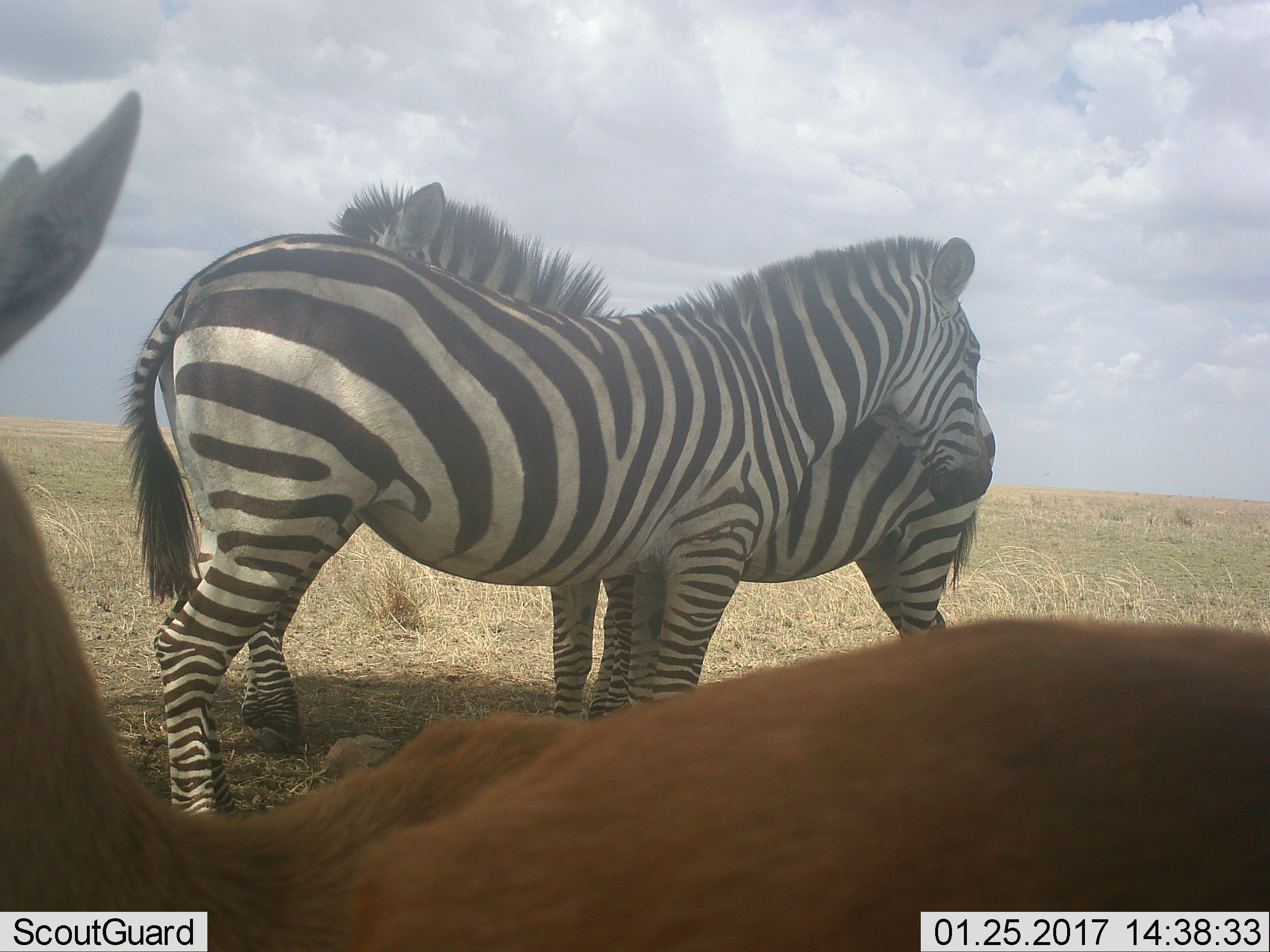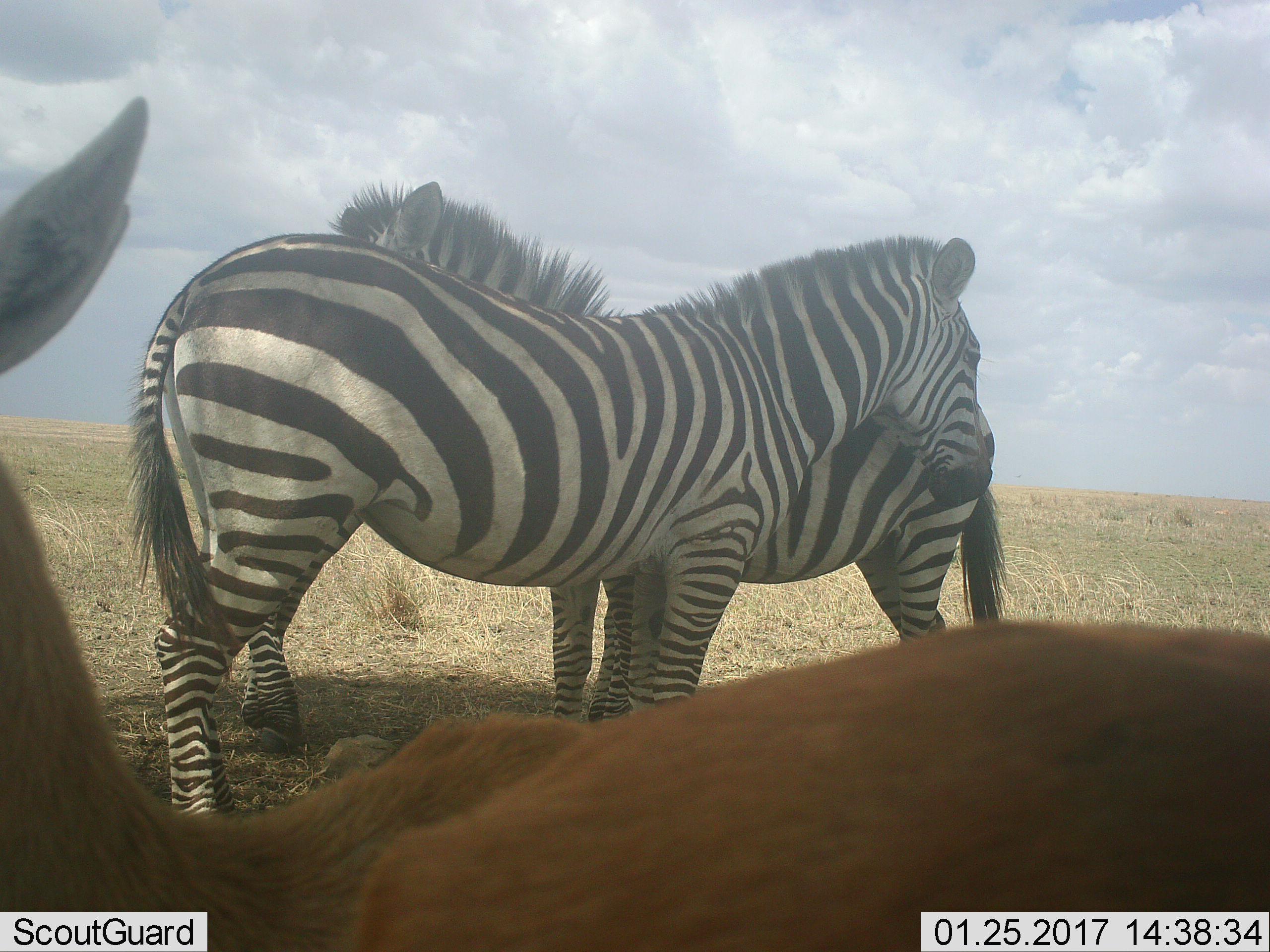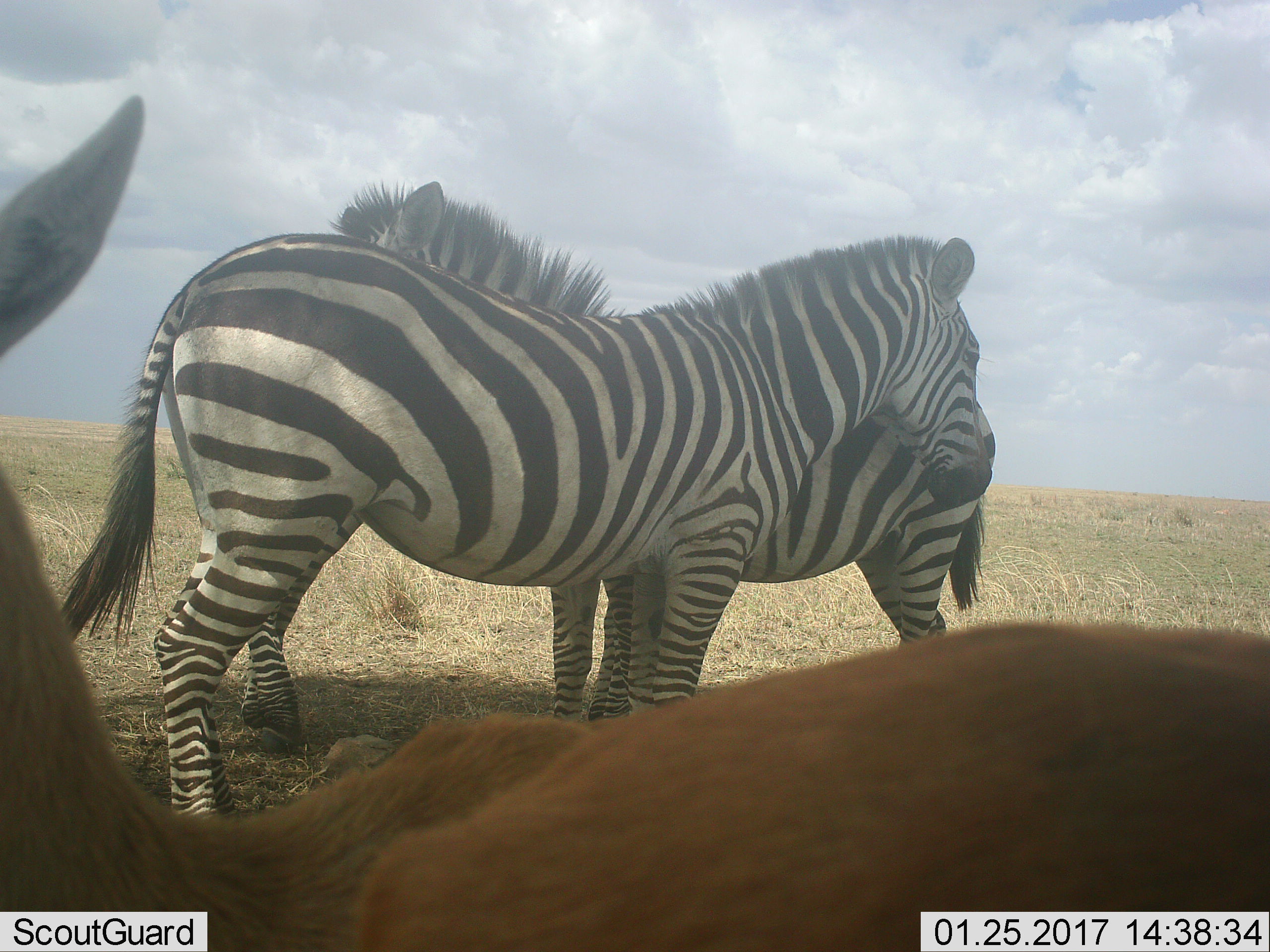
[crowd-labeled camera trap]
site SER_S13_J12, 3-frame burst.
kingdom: Animalia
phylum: Chordata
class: Mammalia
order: Perissodactyla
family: Equidae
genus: Equus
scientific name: Equus quagga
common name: plains zebra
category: zebraplains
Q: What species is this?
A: Zebraplains (plains zebra) (Equus quagga).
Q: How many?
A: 2.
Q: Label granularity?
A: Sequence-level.